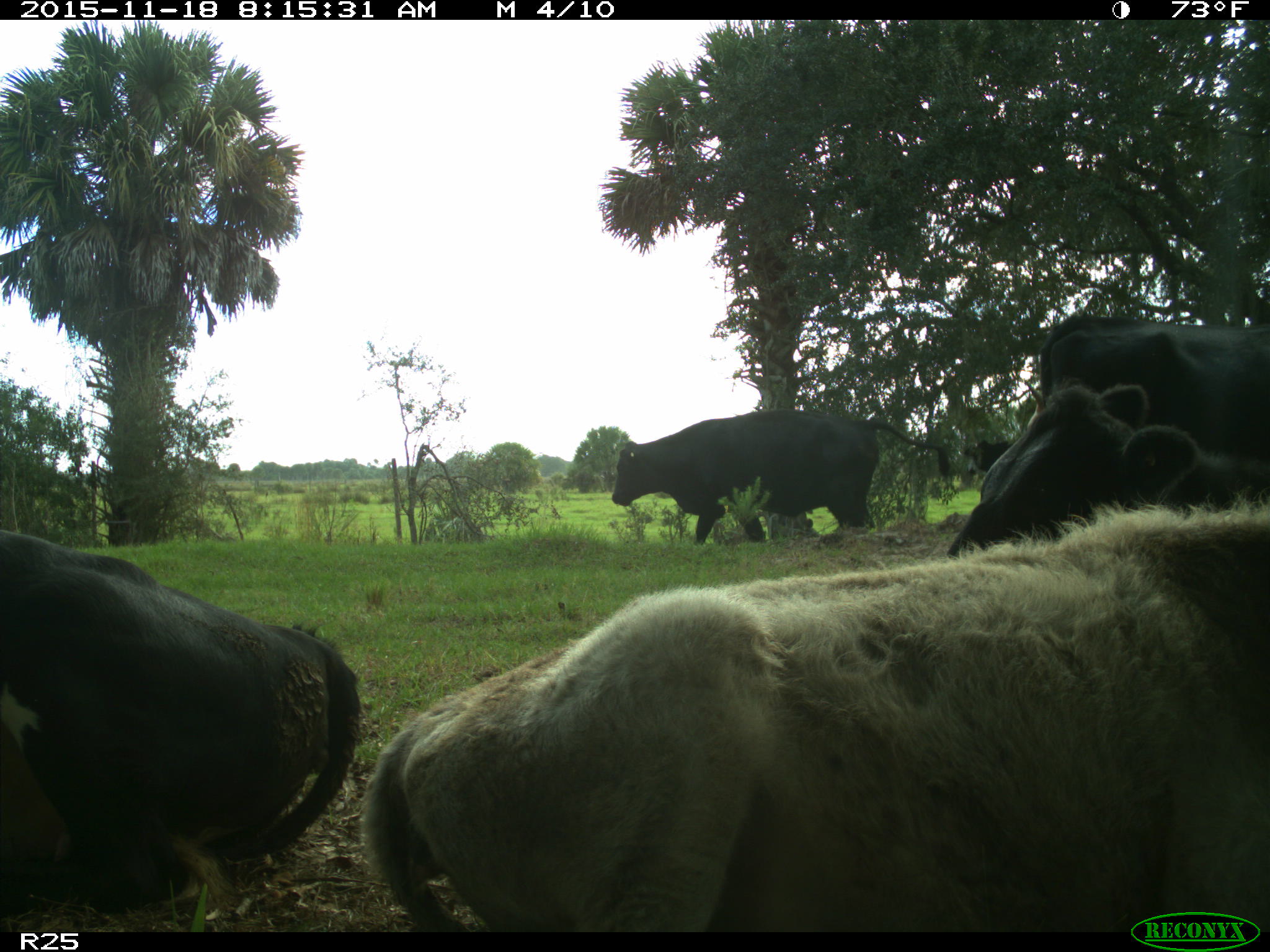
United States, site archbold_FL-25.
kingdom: Animalia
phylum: Chordata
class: Mammalia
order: Artiodactyla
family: Bovidae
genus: Bos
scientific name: Bos taurus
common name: domestic cow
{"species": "Bos taurus (domestic cow)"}